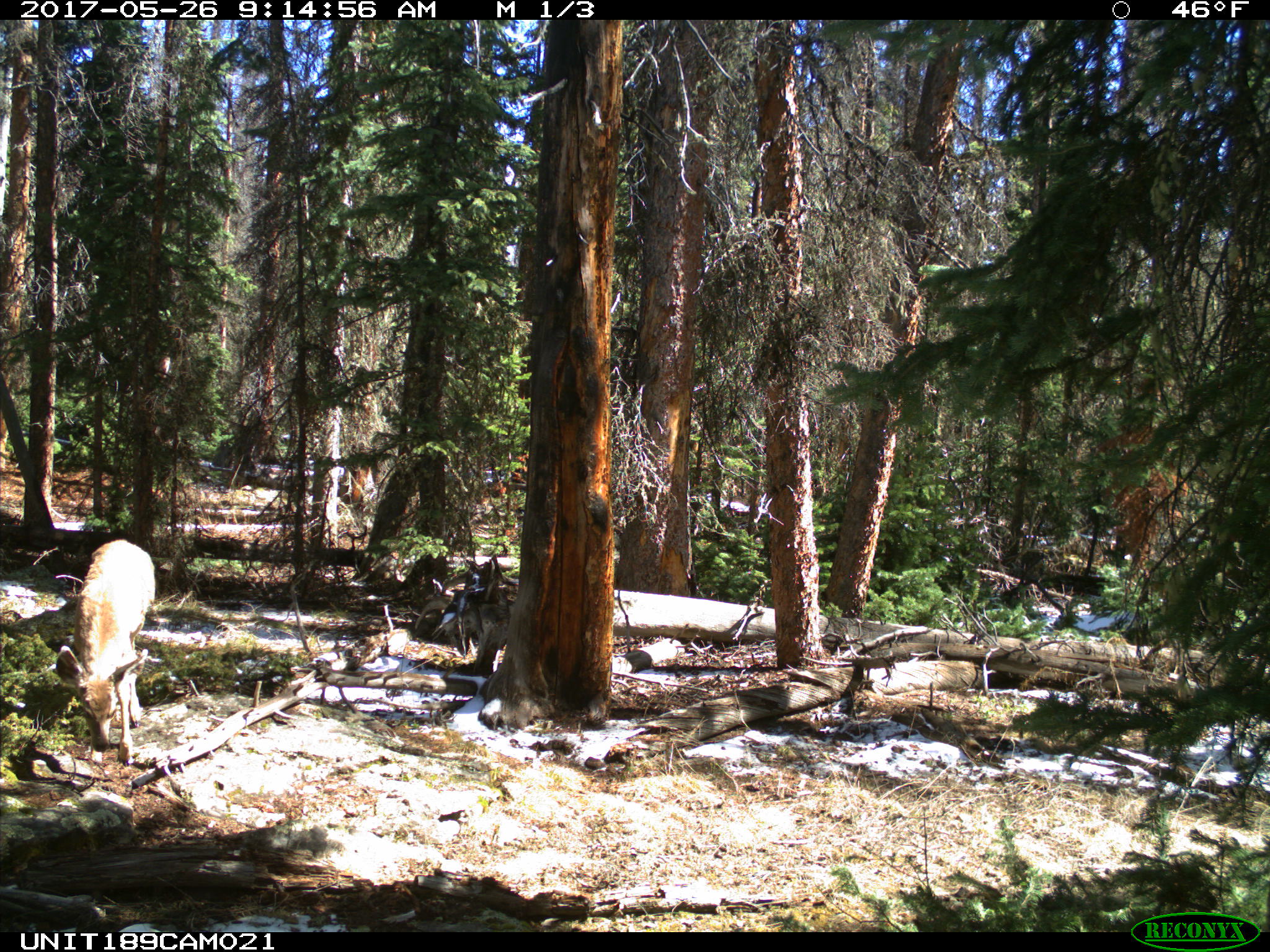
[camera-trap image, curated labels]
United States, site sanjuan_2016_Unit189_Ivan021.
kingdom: Animalia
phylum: Chordata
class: Mammalia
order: Artiodactyla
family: Cervidae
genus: Odocoileus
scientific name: Odocoileus hemionus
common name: mule deer